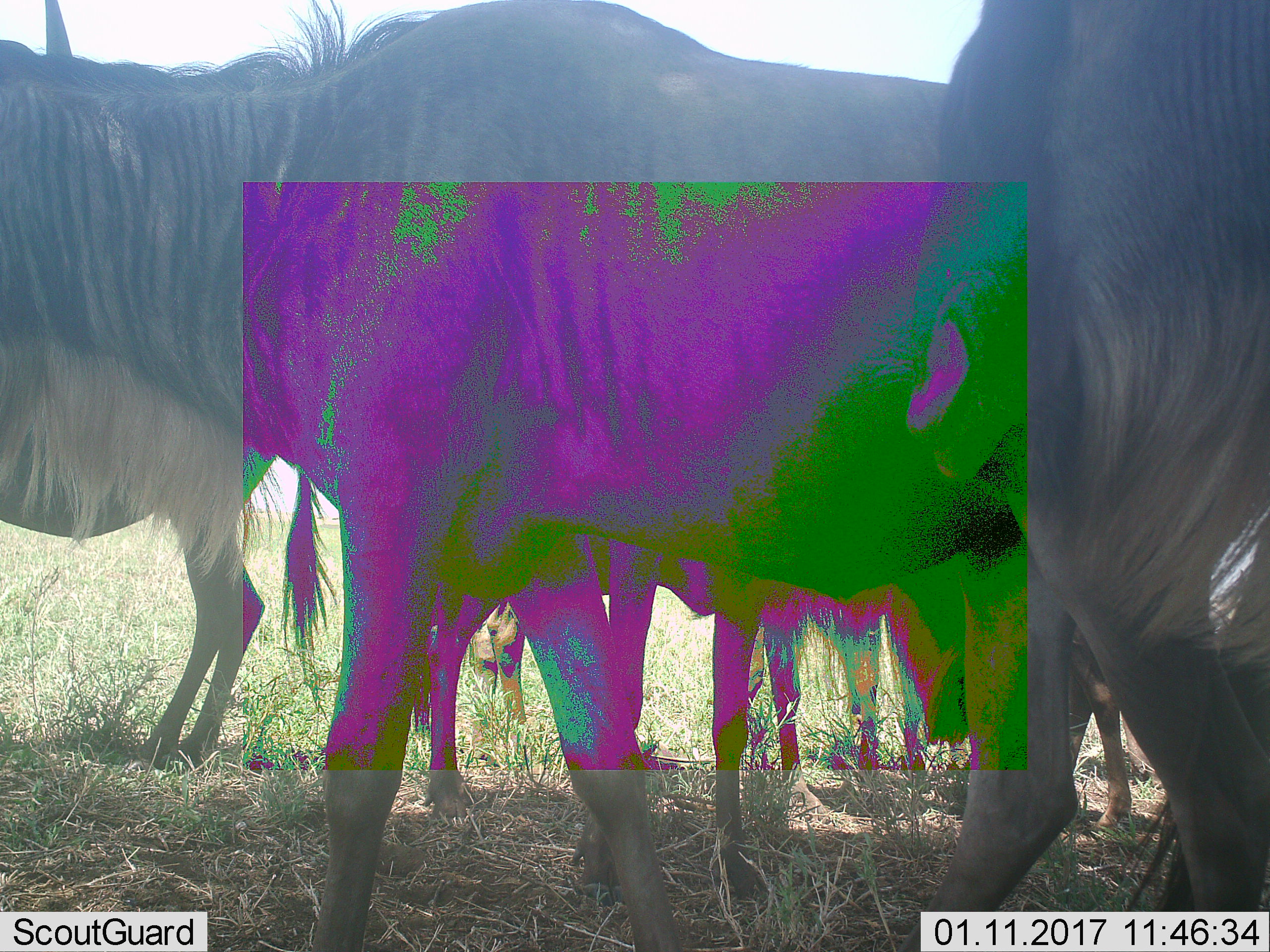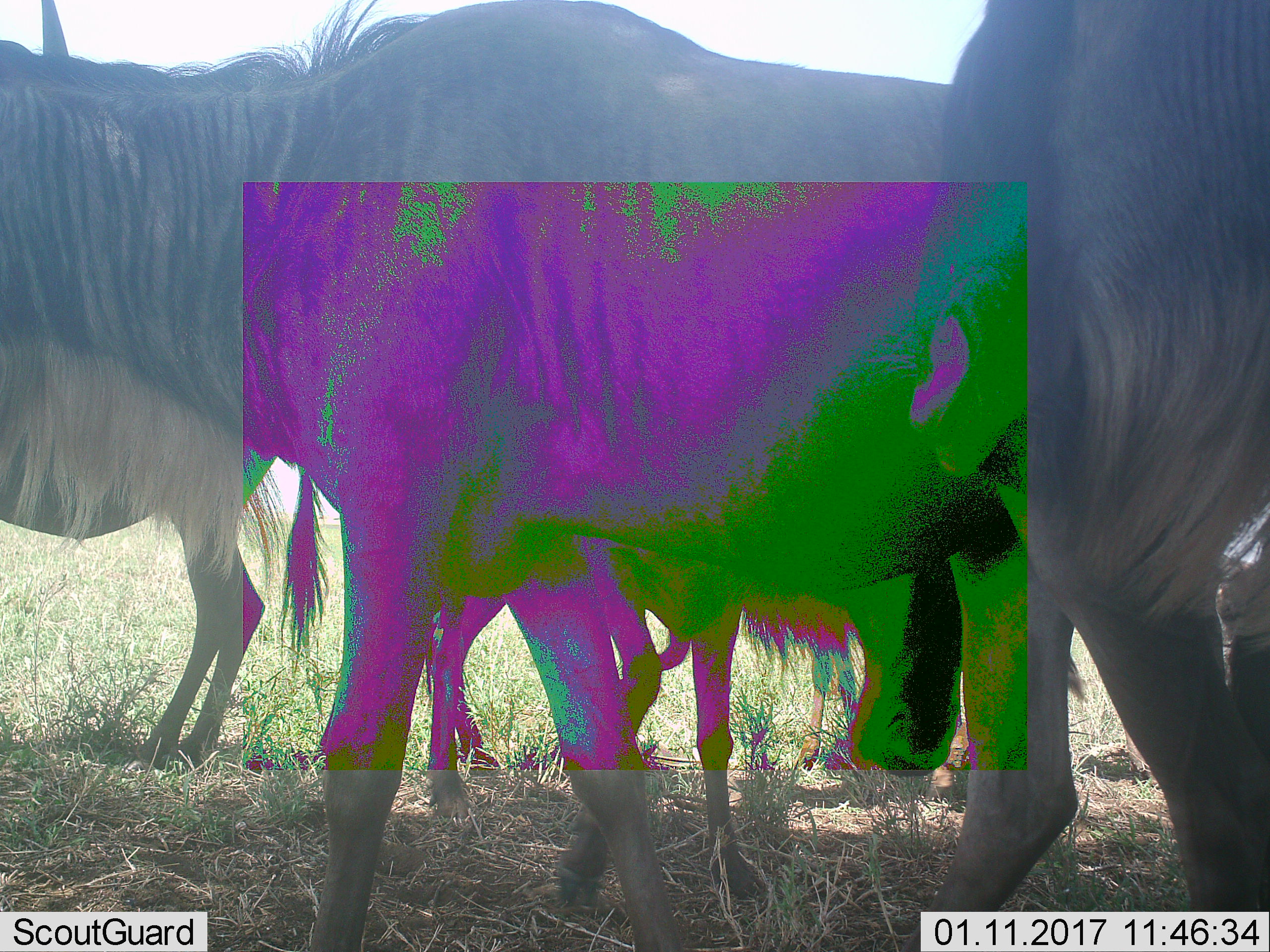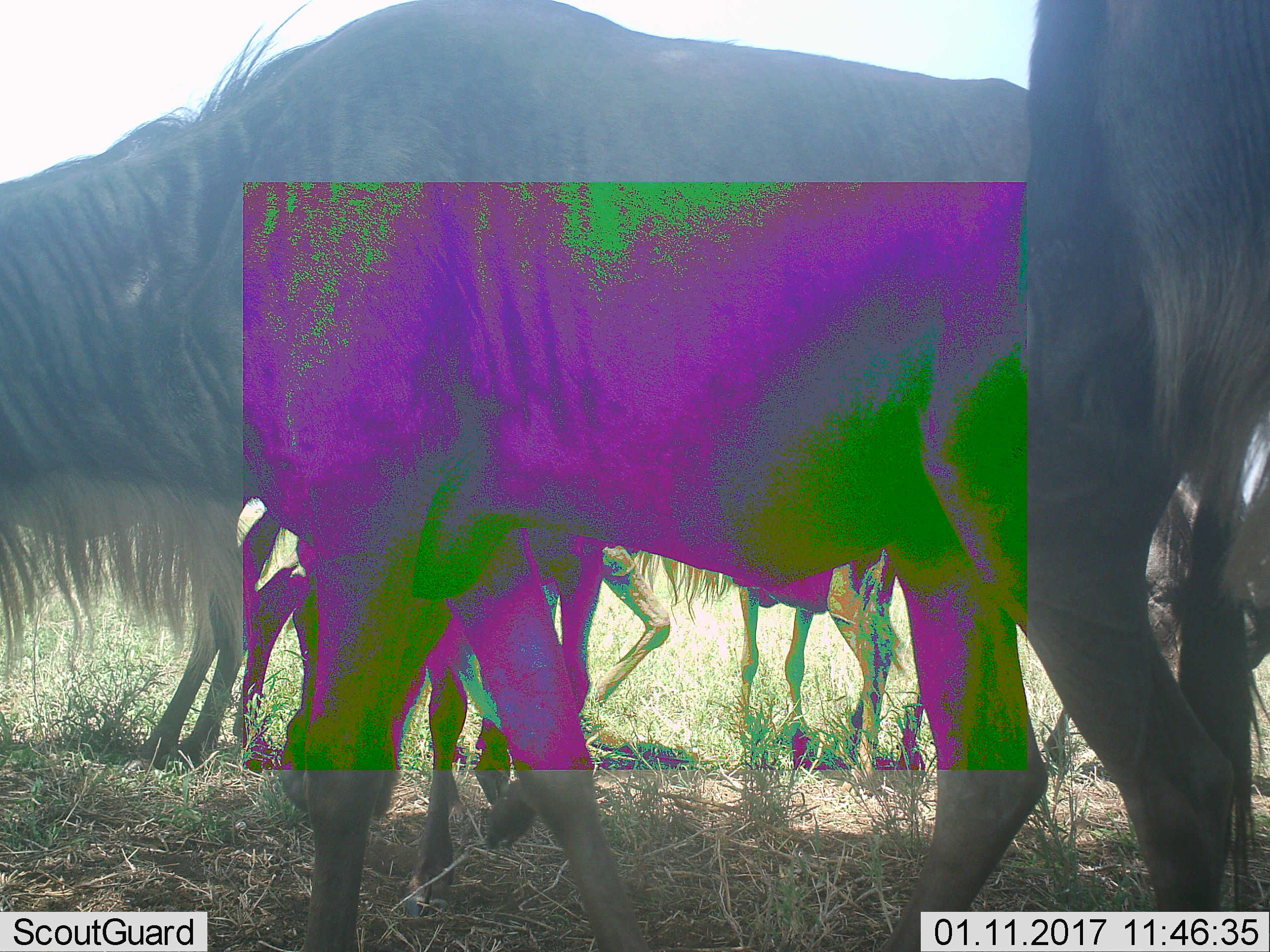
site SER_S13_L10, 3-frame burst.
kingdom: Animalia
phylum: Chordata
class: Mammalia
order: Artiodactyla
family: Bovidae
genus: Connochaetes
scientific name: Connochaetes taurinus taurinus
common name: blue wildebeest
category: wildebeestblue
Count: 5.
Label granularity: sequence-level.